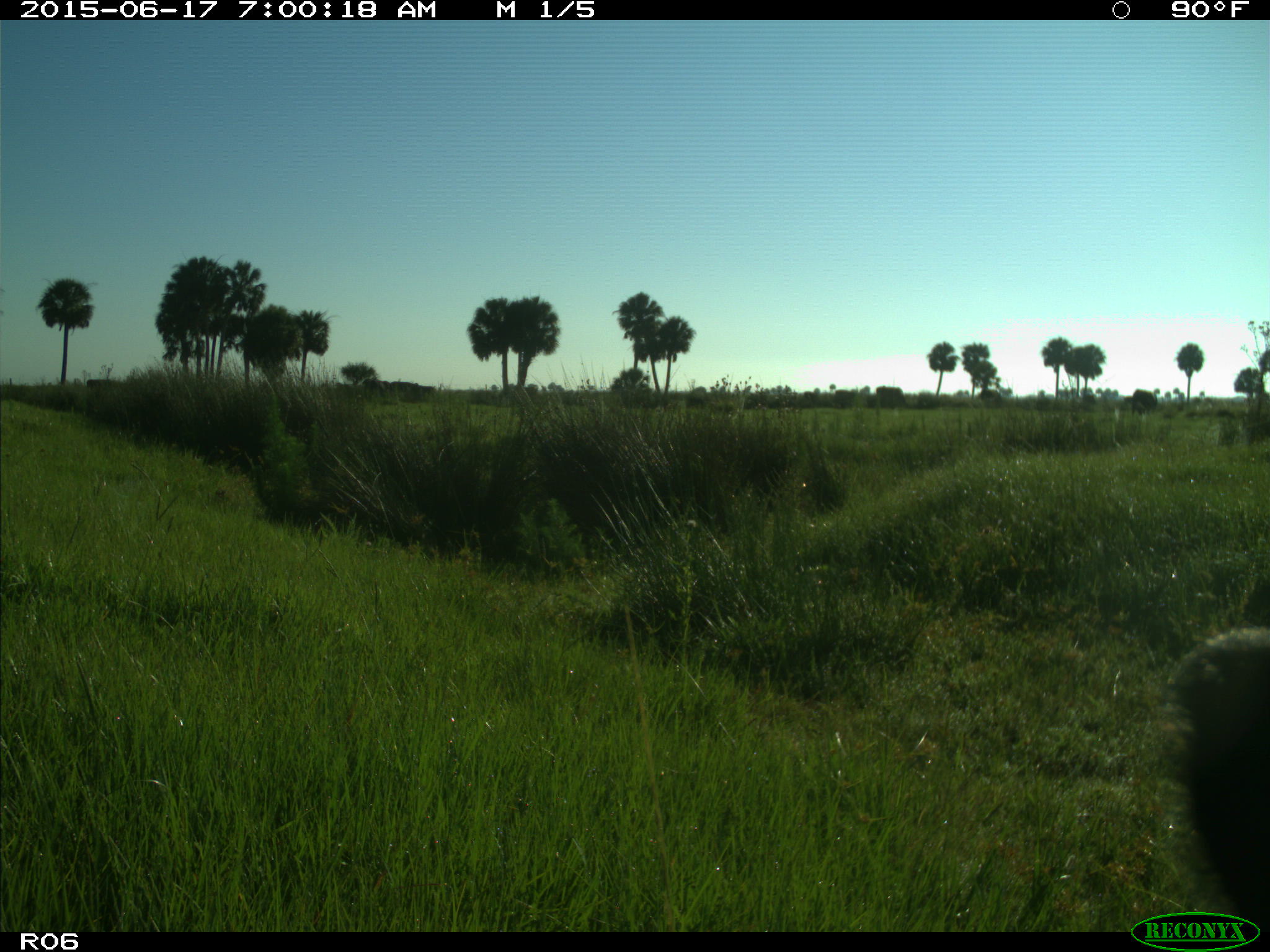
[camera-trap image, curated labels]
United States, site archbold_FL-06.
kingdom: Animalia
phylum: Chordata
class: Mammalia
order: Artiodactyla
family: Bovidae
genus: Bos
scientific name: Bos taurus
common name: domestic cow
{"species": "Bos taurus (domestic cow)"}